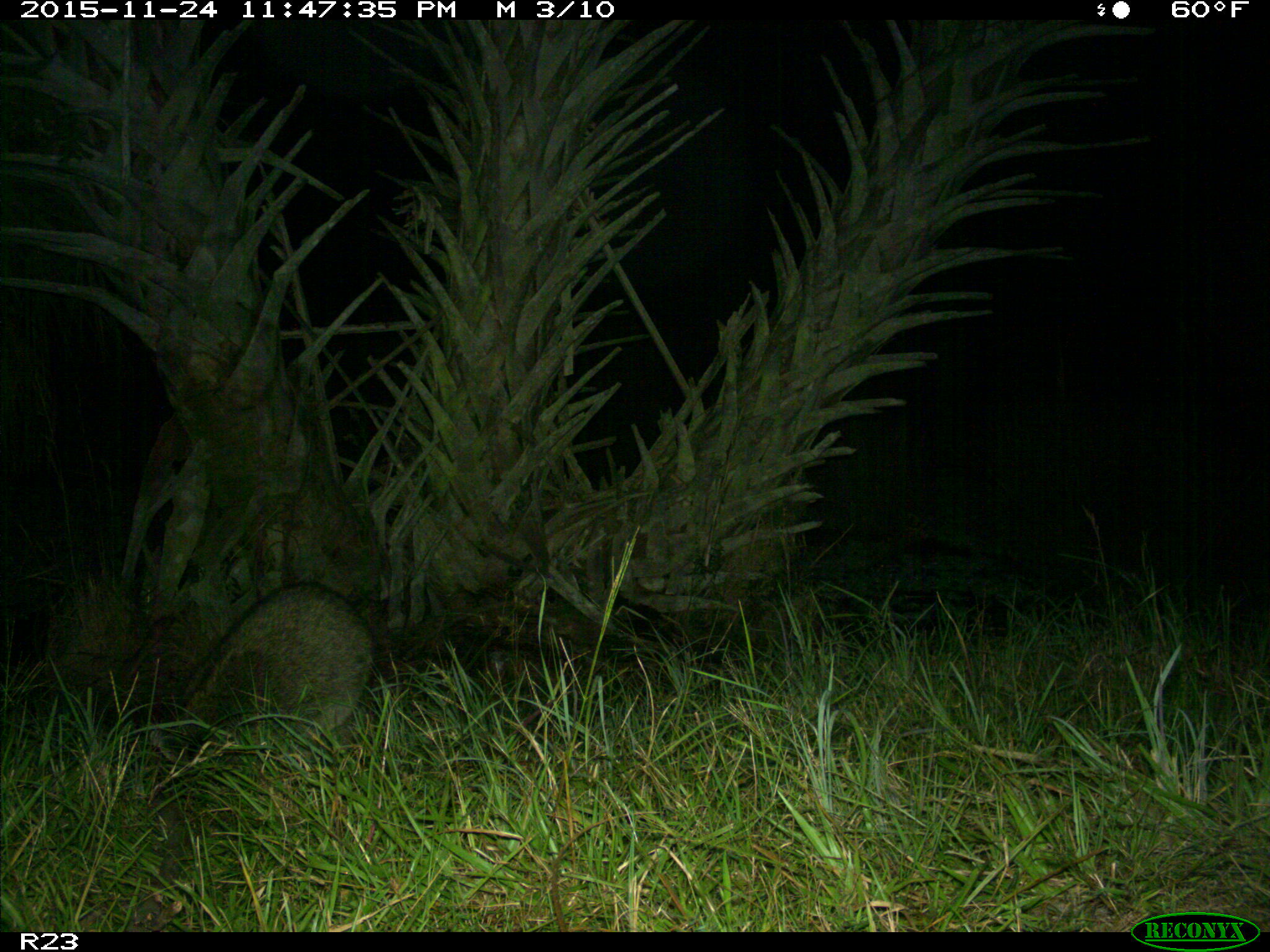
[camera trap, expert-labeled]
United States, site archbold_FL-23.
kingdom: Animalia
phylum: Chordata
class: Mammalia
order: Carnivora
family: Procyonidae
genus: Procyon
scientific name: Procyon lotor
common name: common raccoon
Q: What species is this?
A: Procyon lotor (common raccoon).